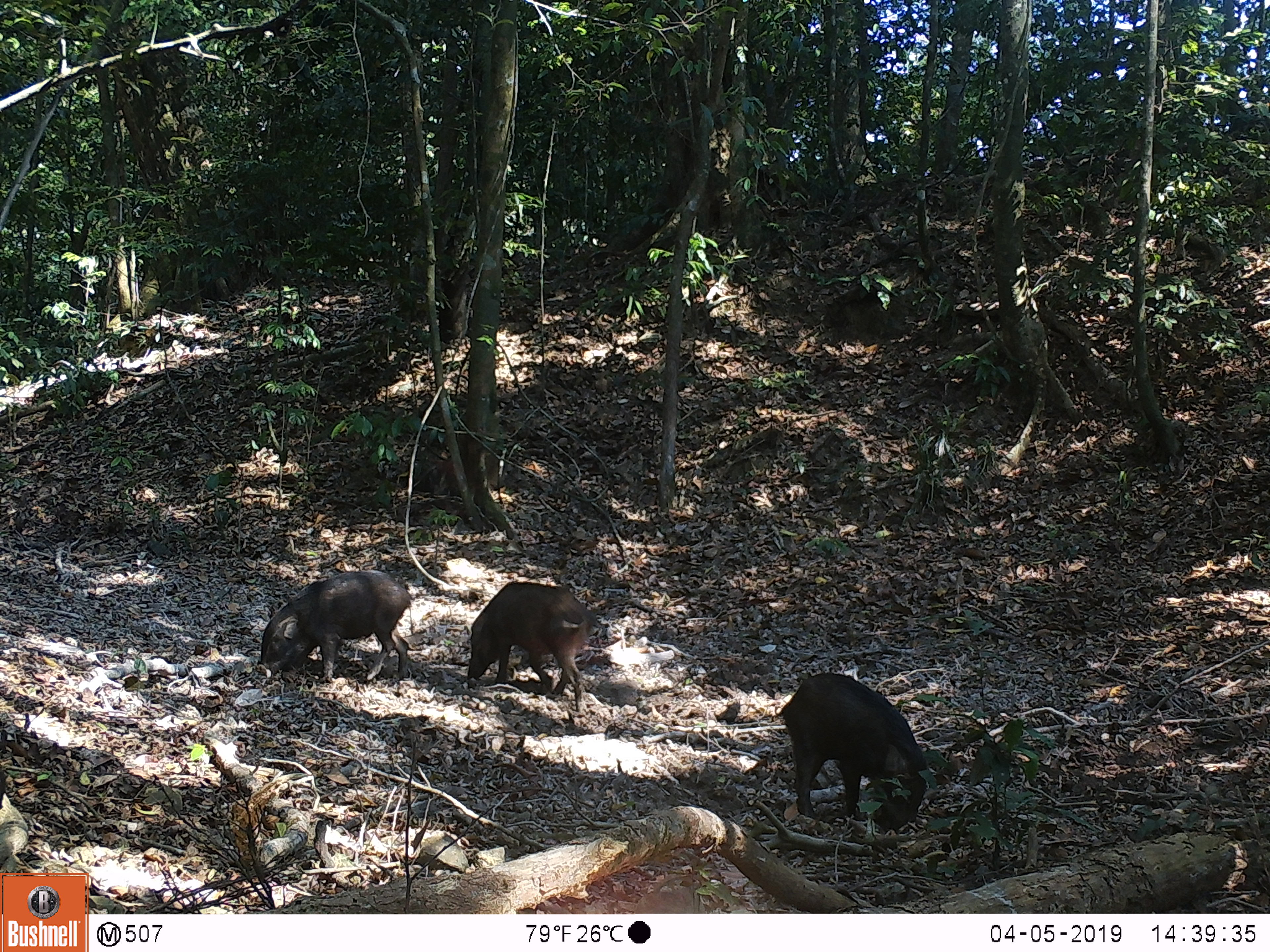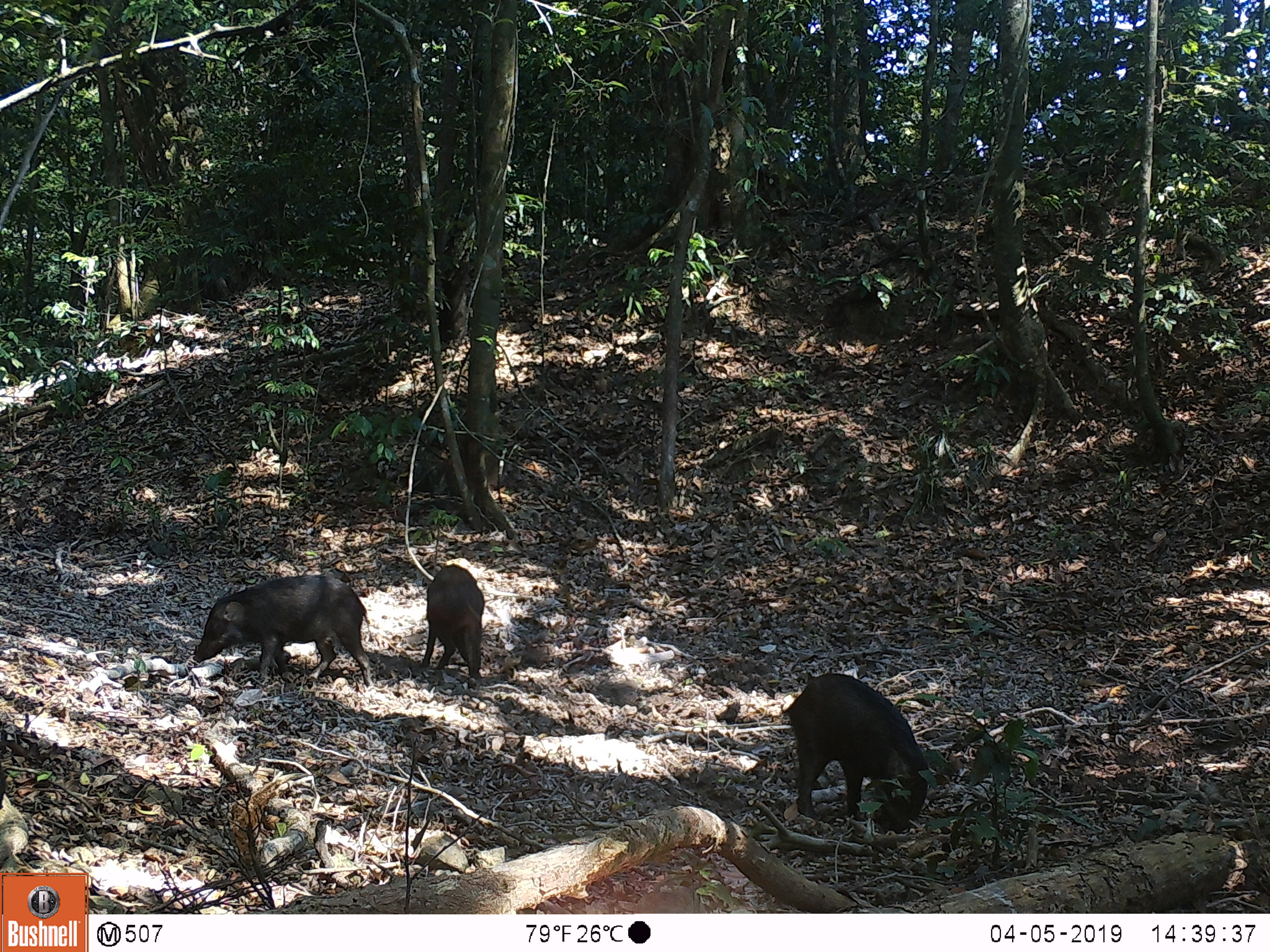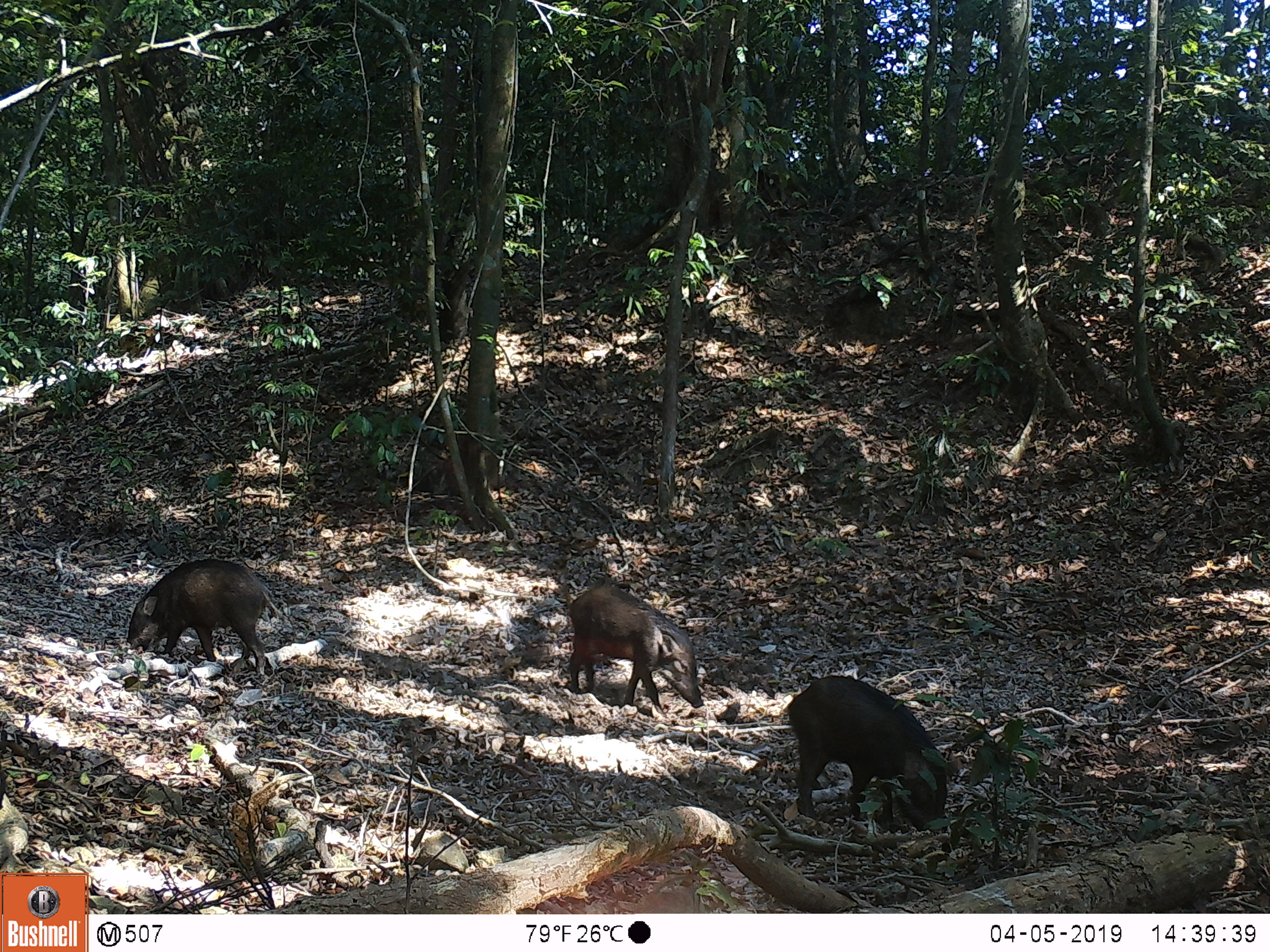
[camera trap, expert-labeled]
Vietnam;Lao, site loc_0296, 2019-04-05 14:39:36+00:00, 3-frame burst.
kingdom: Animalia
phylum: Chordata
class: Mammalia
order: Artiodactyla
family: Suidae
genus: Sus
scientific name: Sus scrofa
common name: eurasian wild pig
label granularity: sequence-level